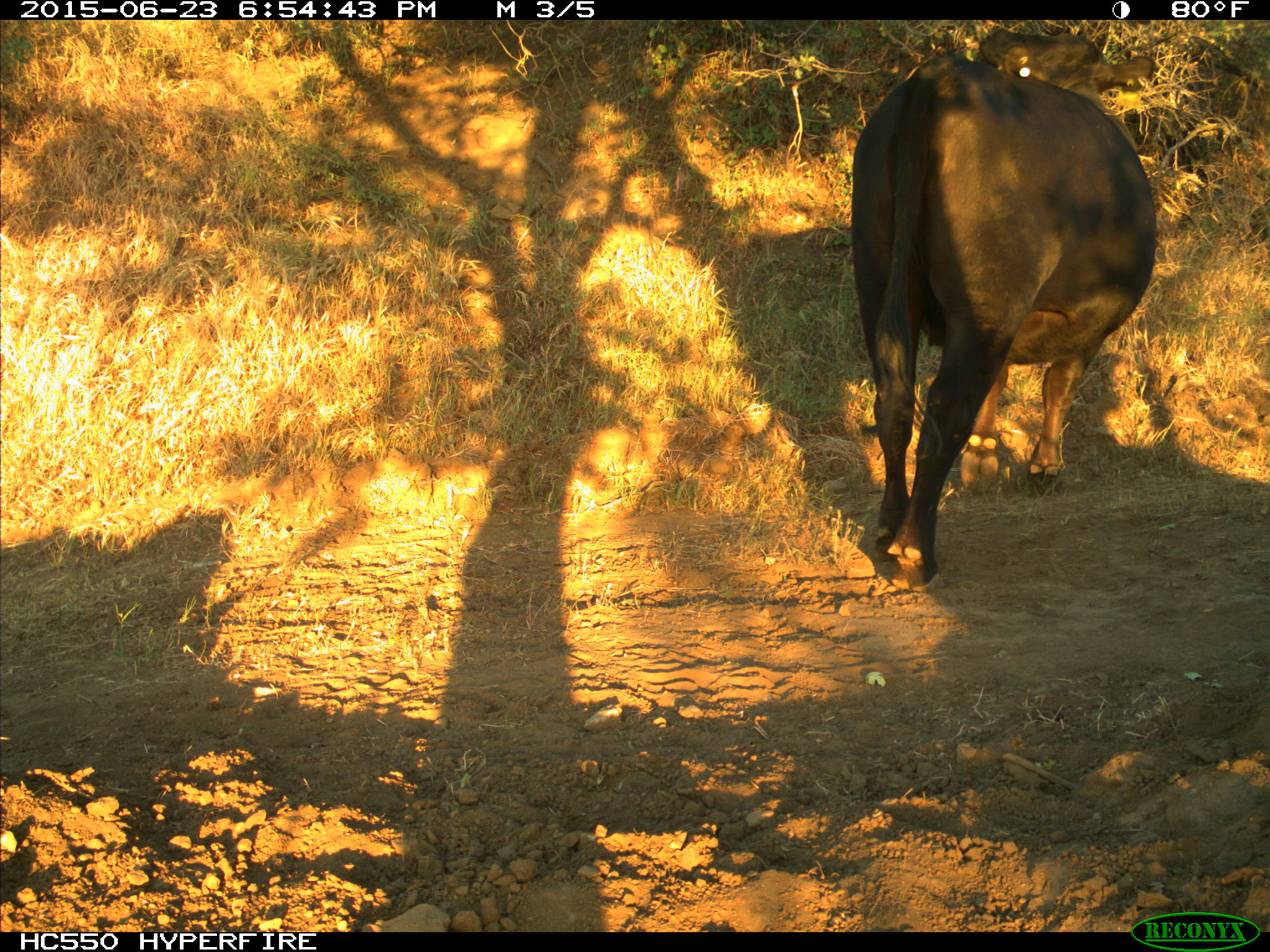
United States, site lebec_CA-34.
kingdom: Animalia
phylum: Chordata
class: Mammalia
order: Artiodactyla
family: Bovidae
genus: Bos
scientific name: Bos taurus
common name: domestic cow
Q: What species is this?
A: Bos taurus (domestic cow).